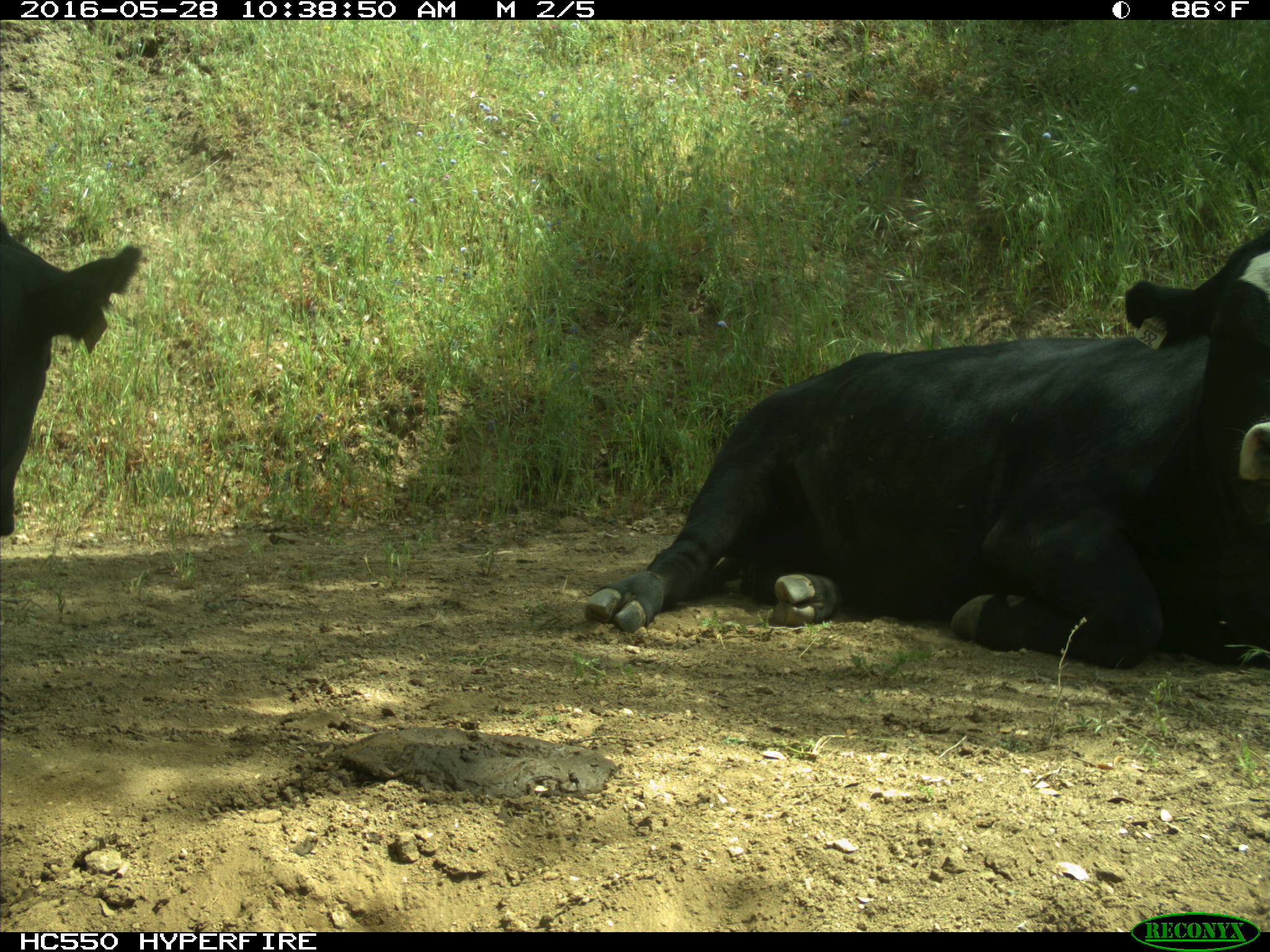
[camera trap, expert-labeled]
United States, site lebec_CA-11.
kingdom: Animalia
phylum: Chordata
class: Mammalia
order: Artiodactyla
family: Bovidae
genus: Bos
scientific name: Bos taurus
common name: domestic cow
Bos taurus (domestic cow).